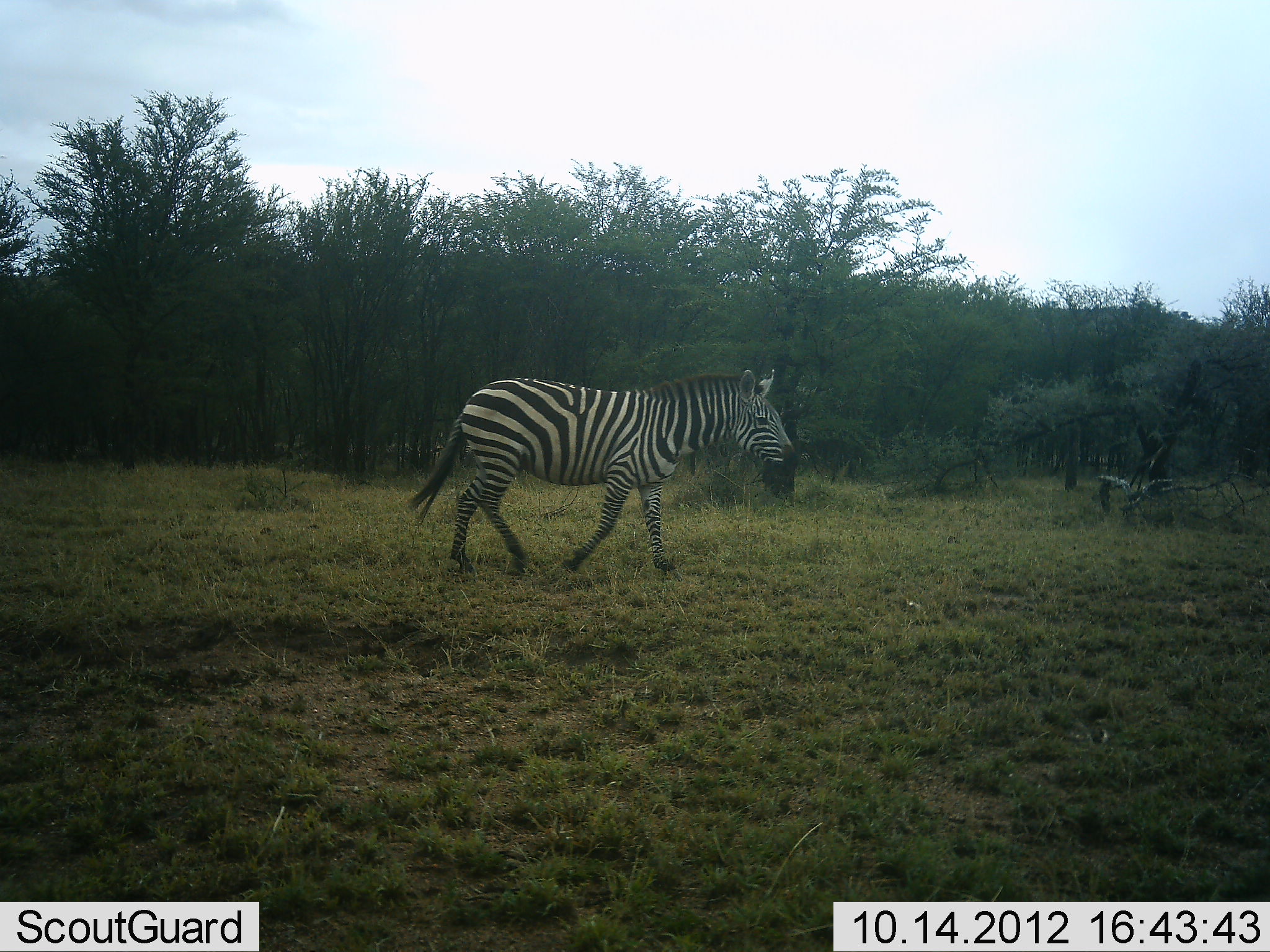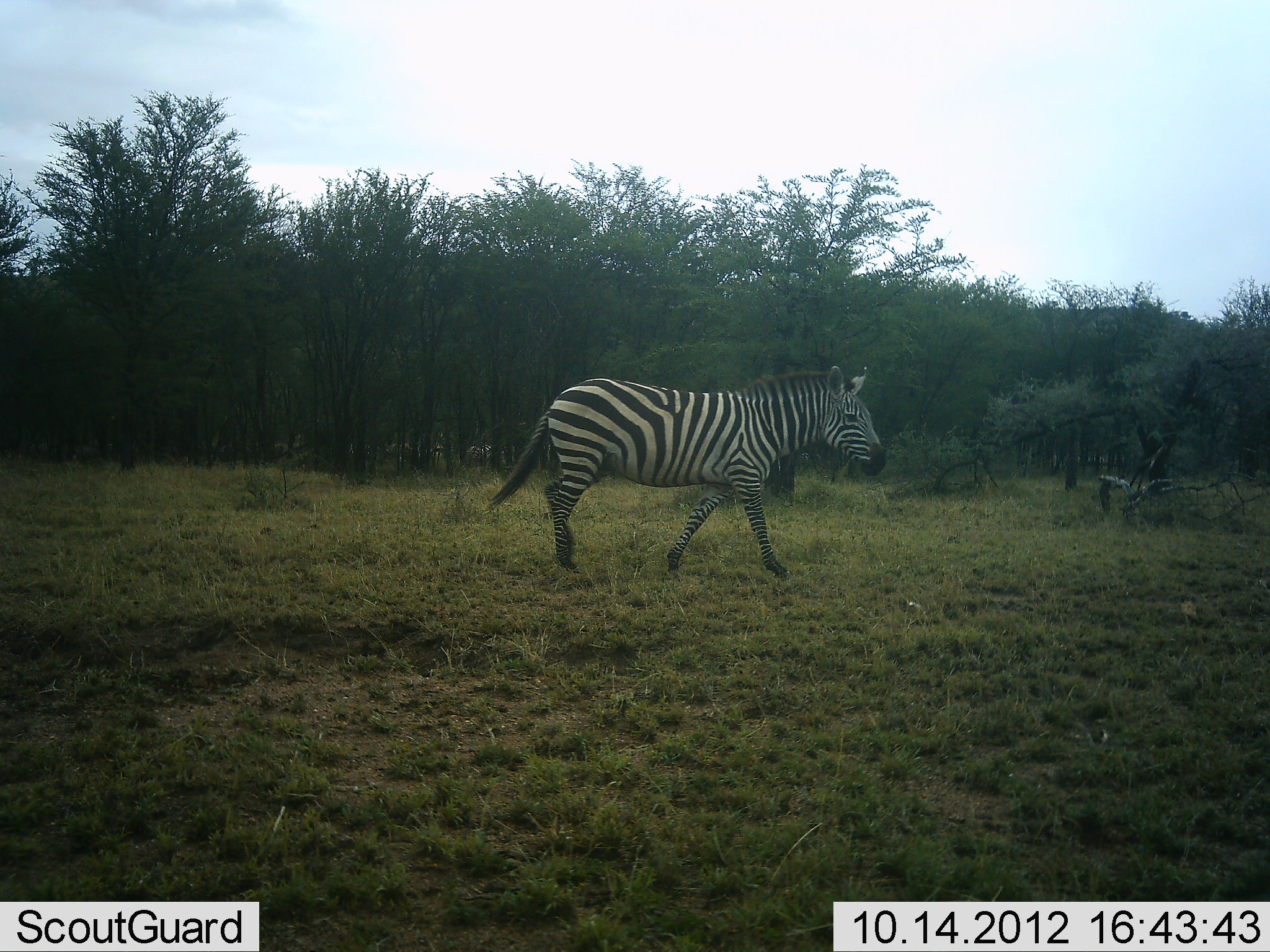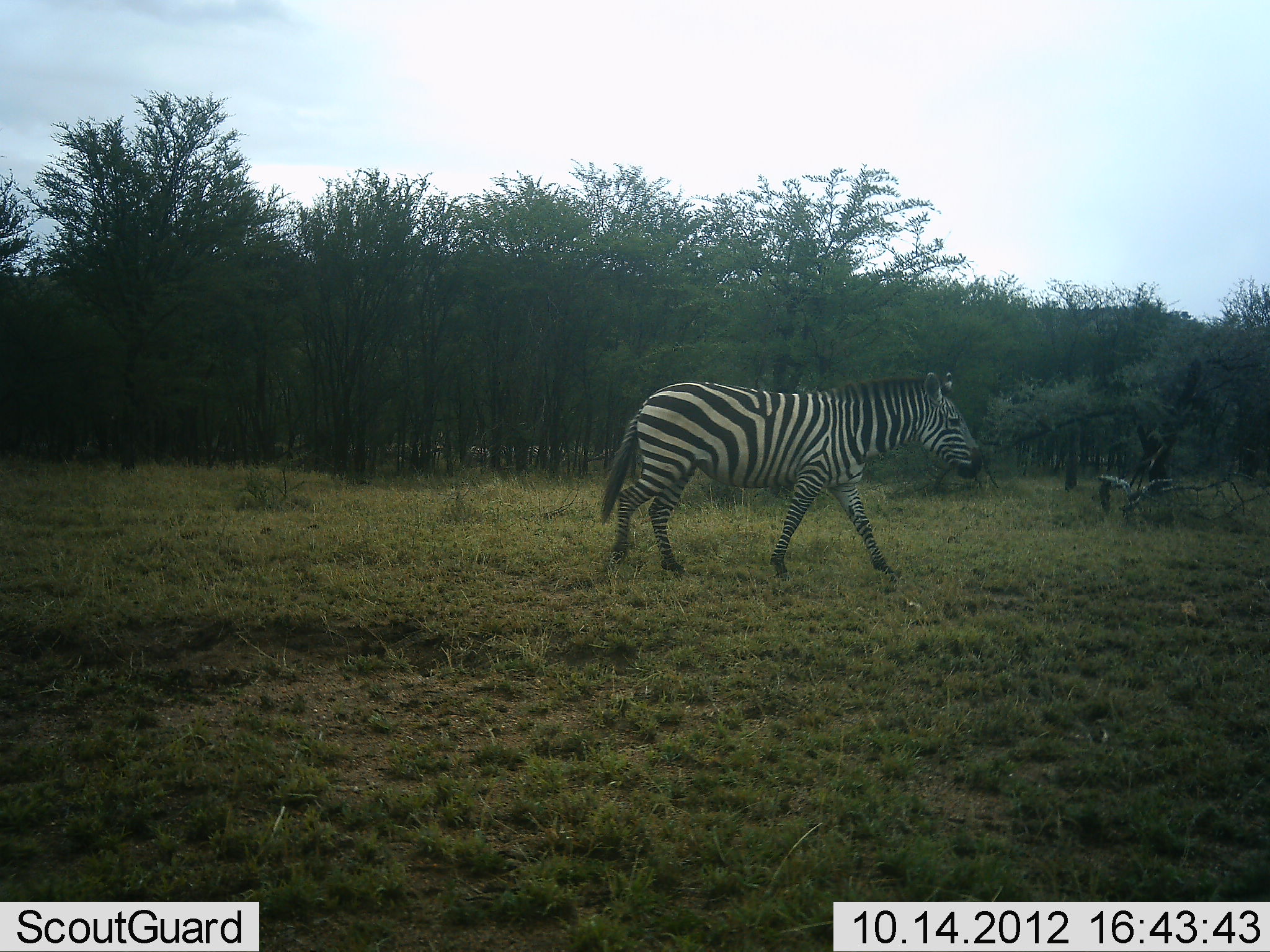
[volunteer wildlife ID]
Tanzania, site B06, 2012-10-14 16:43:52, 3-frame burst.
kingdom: Animalia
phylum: Chordata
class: Mammalia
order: Perissodactyla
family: Equidae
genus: Equus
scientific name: Equus quagga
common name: plains zebra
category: zebra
Zebra (plains zebra) (Equus quagga), count 1. Behavior (volunteer vote fractions): standing 20%, resting 0%, moving 80%, interacting 0%. Young present (vote fraction): 0%. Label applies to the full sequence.